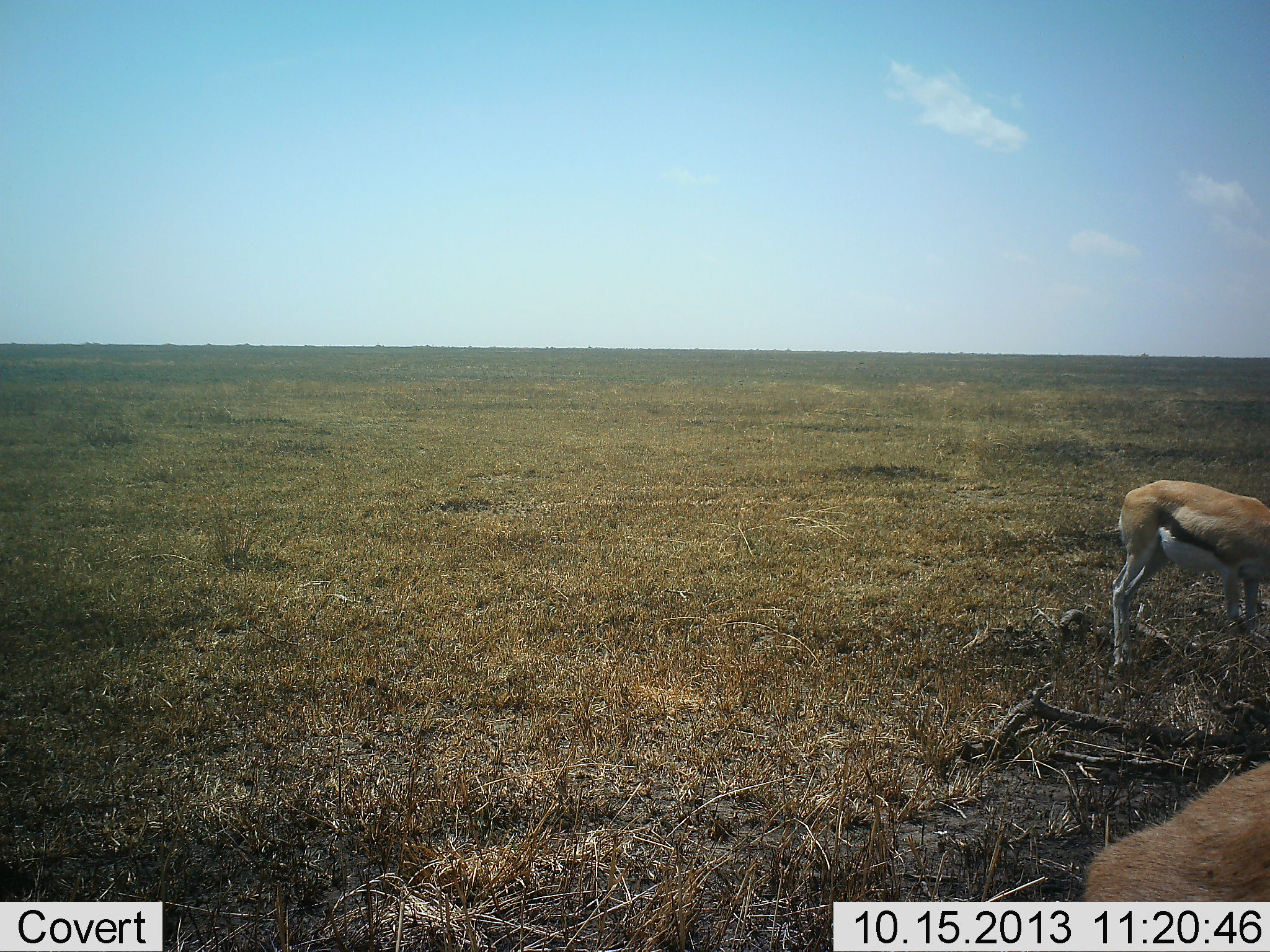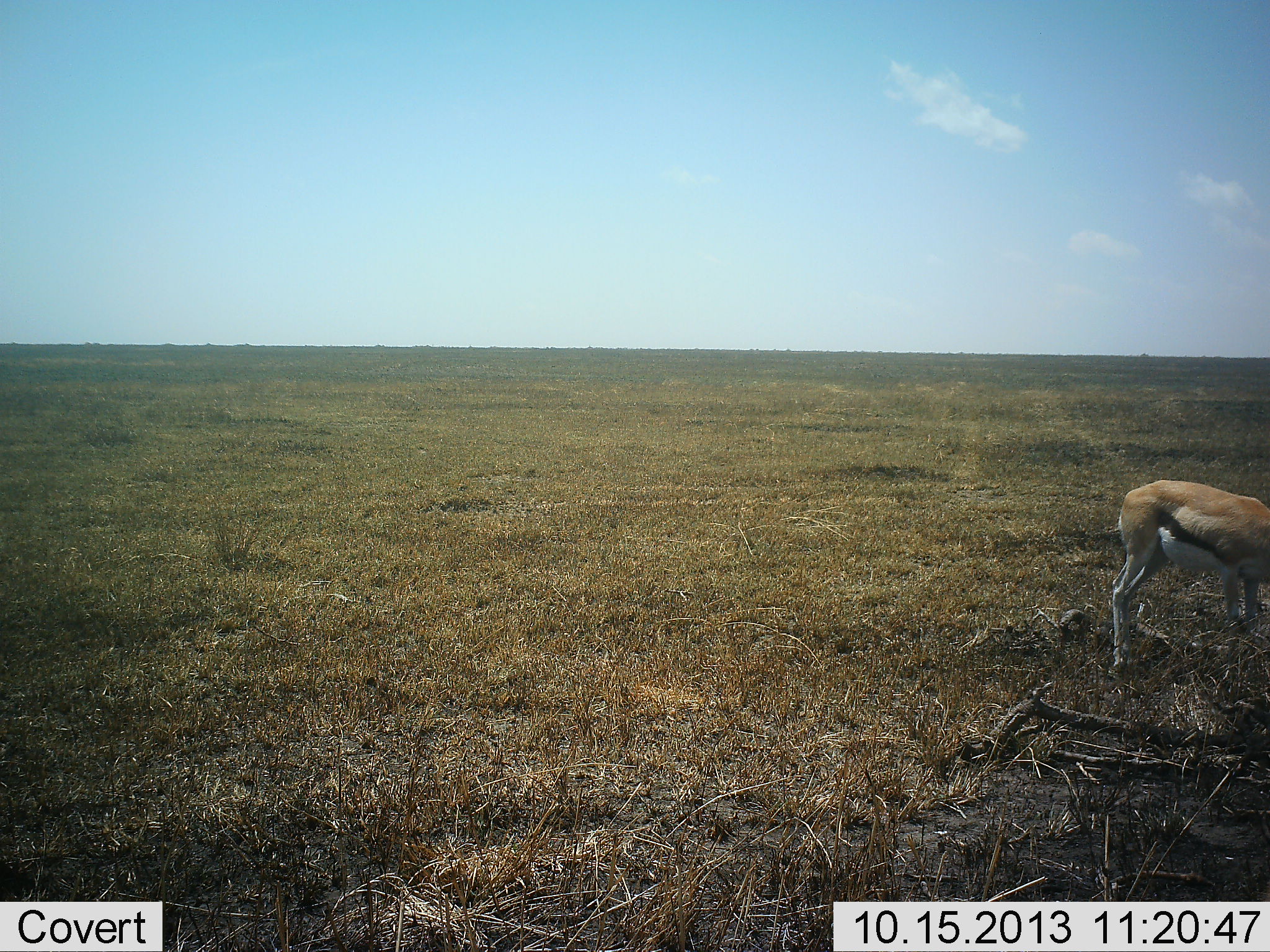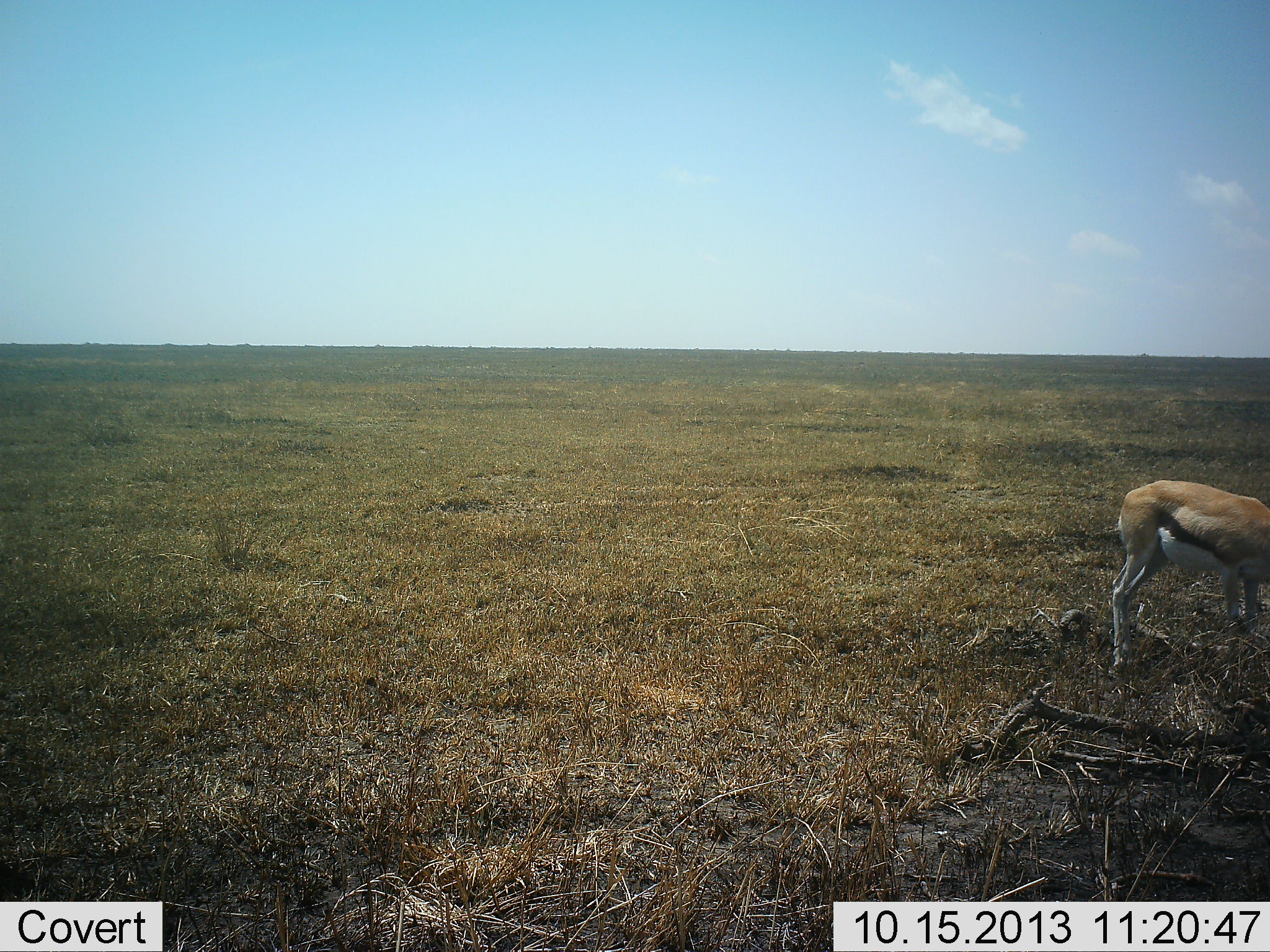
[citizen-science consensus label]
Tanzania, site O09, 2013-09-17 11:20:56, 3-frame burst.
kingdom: Animalia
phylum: Chordata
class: Mammalia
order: Artiodactyla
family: Bovidae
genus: Eudorcas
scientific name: Eudorcas thomsonii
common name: thomson's gazelle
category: gazellethomsons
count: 2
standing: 60%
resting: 0%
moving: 60%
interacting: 0%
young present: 0%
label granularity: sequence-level